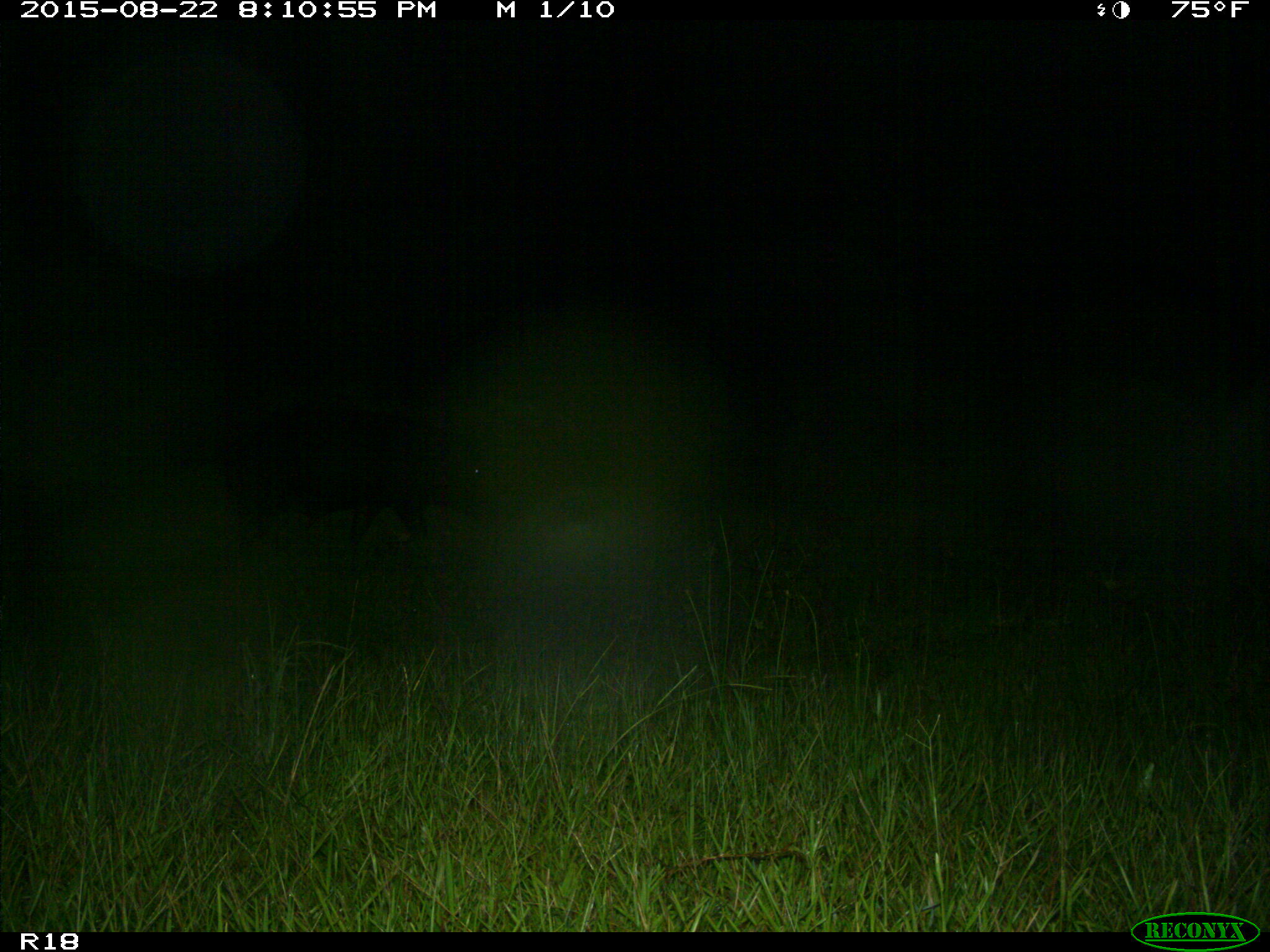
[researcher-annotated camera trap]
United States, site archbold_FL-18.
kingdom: Animalia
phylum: Chordata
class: Mammalia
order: Artiodactyla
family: Suidae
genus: Sus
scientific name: Sus scrofa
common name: wild boar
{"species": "Sus scrofa (wild boar)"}